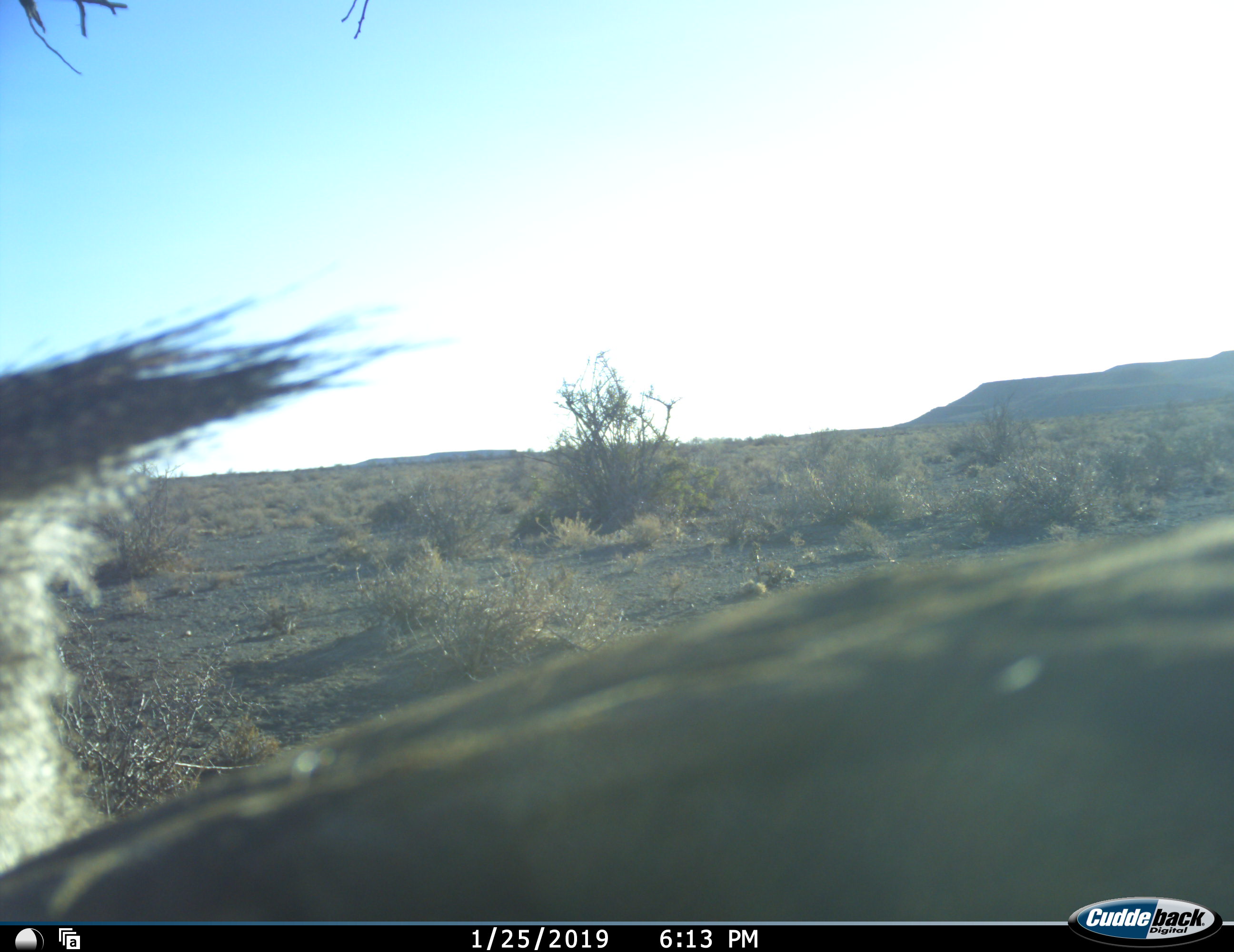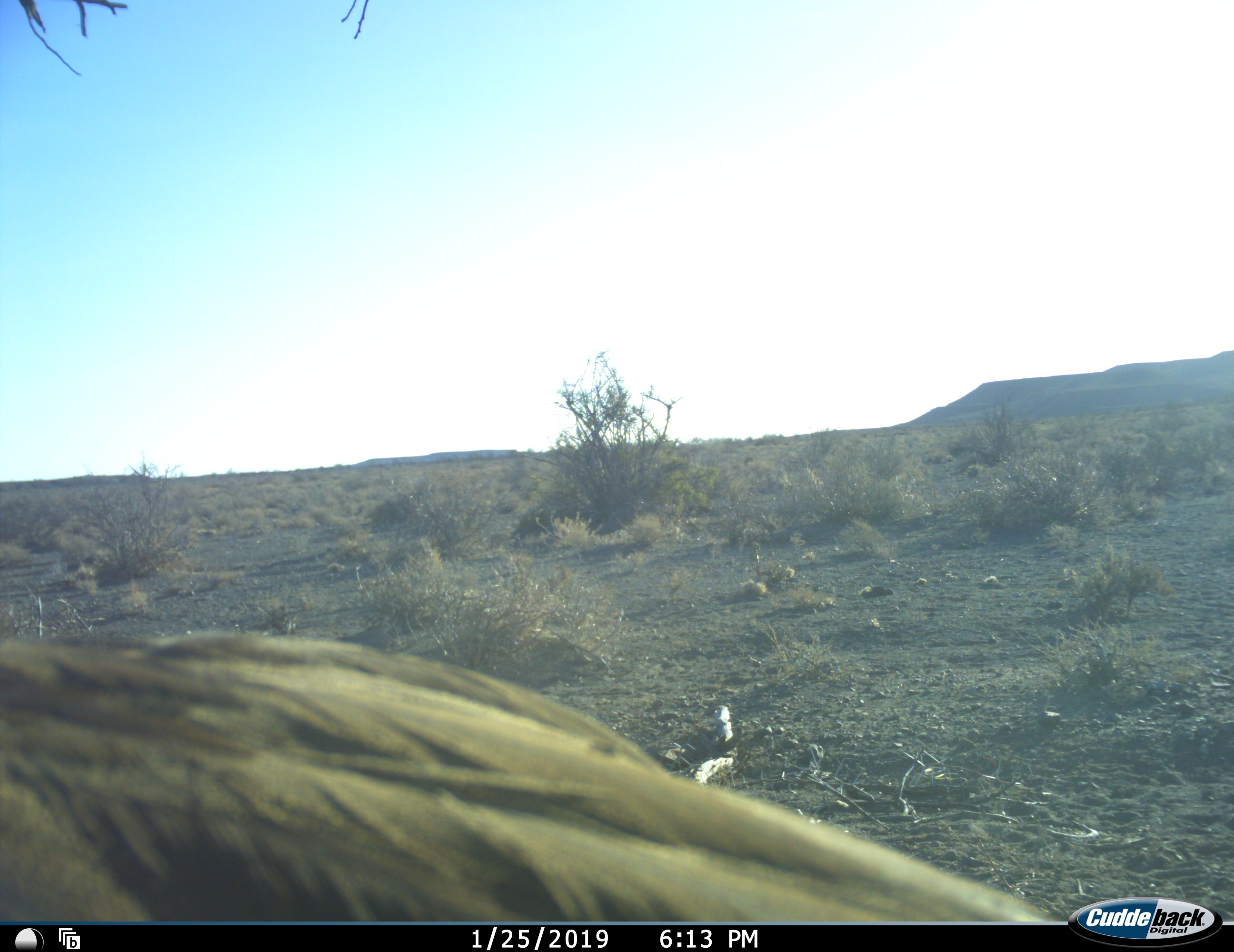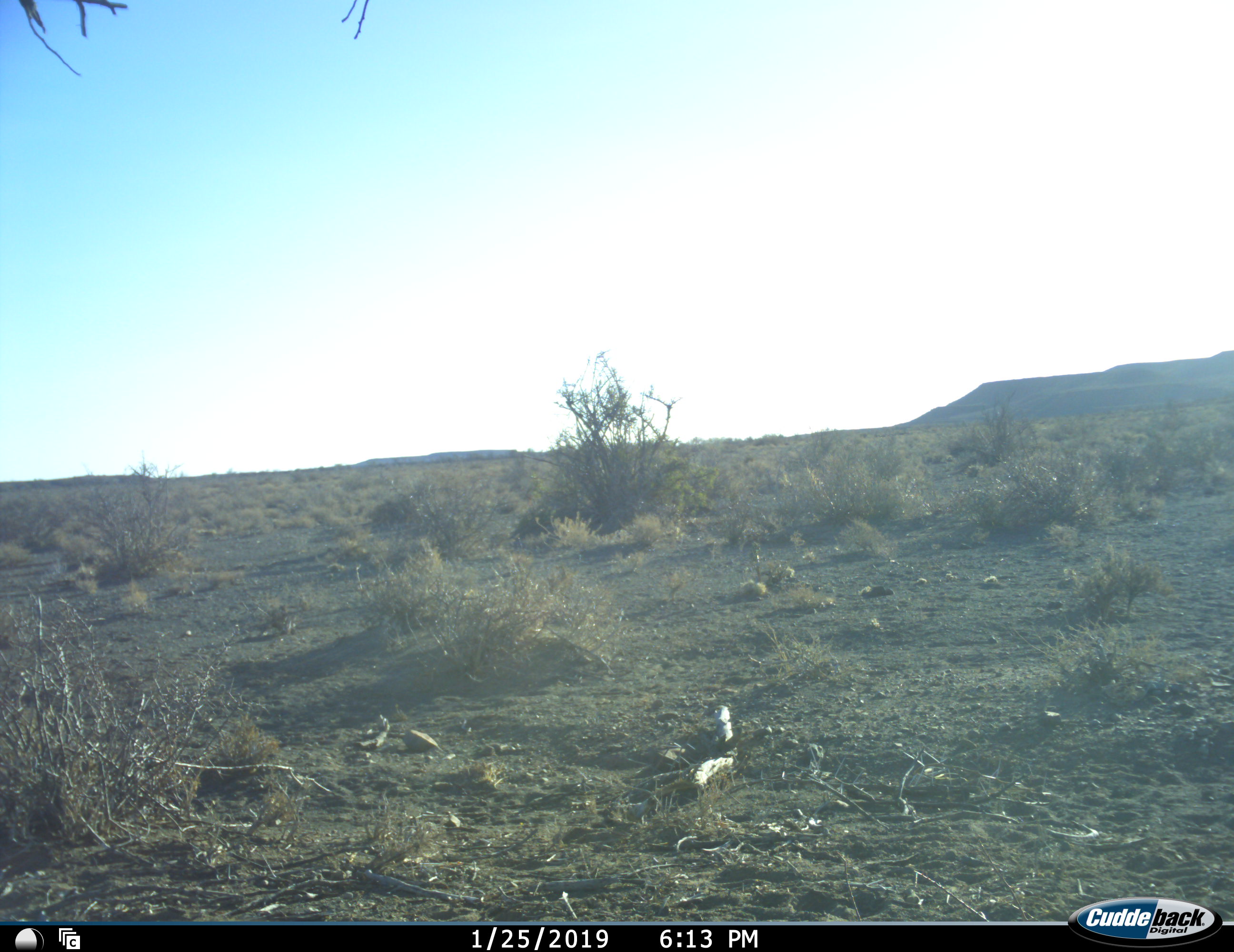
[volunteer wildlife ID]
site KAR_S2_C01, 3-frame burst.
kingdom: Animalia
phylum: Chordata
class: Aves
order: Otidiformes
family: Otididae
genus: Ardeotis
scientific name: Ardeotis kori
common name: kori bustard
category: bustardkori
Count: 1.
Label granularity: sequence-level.